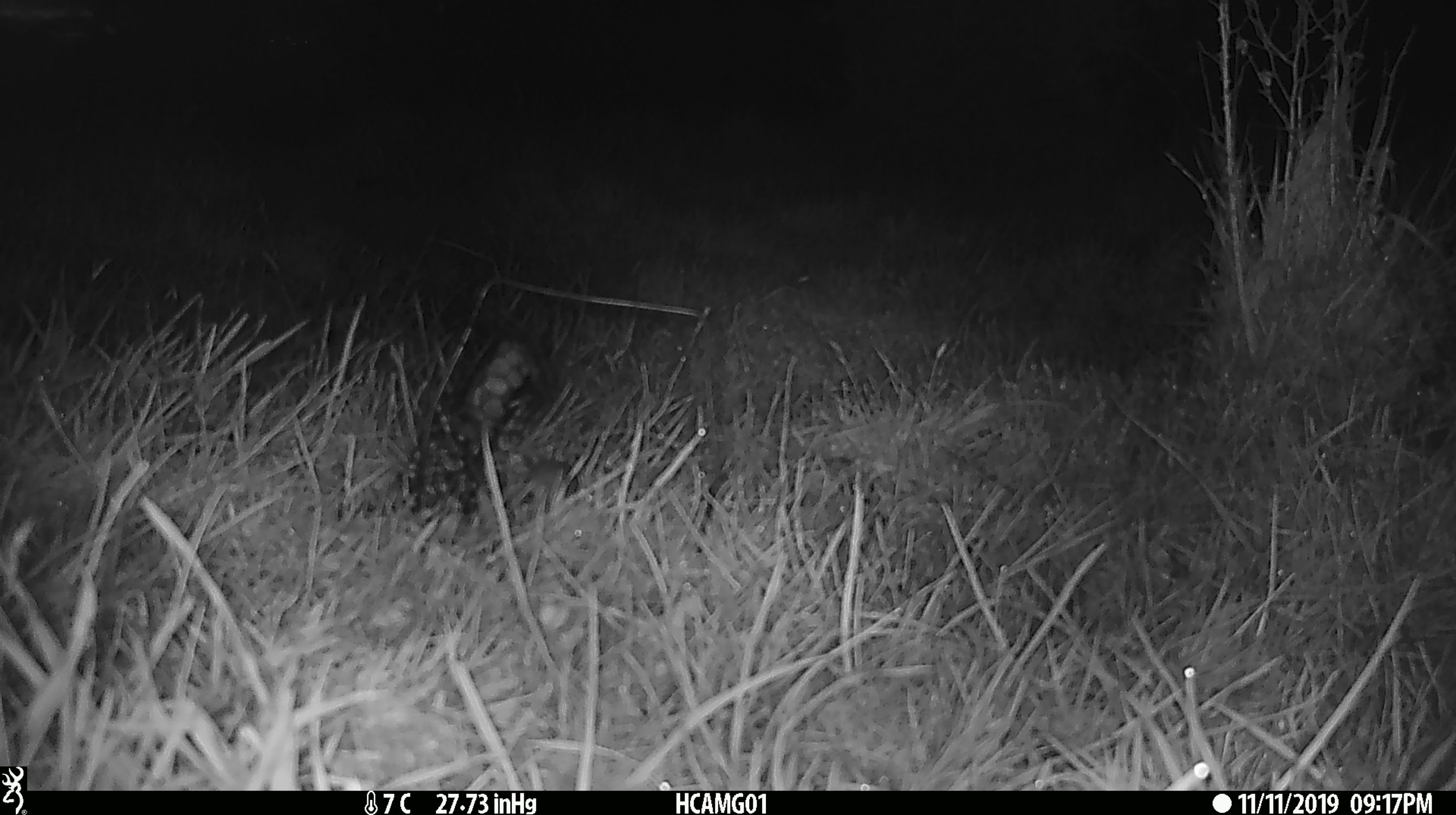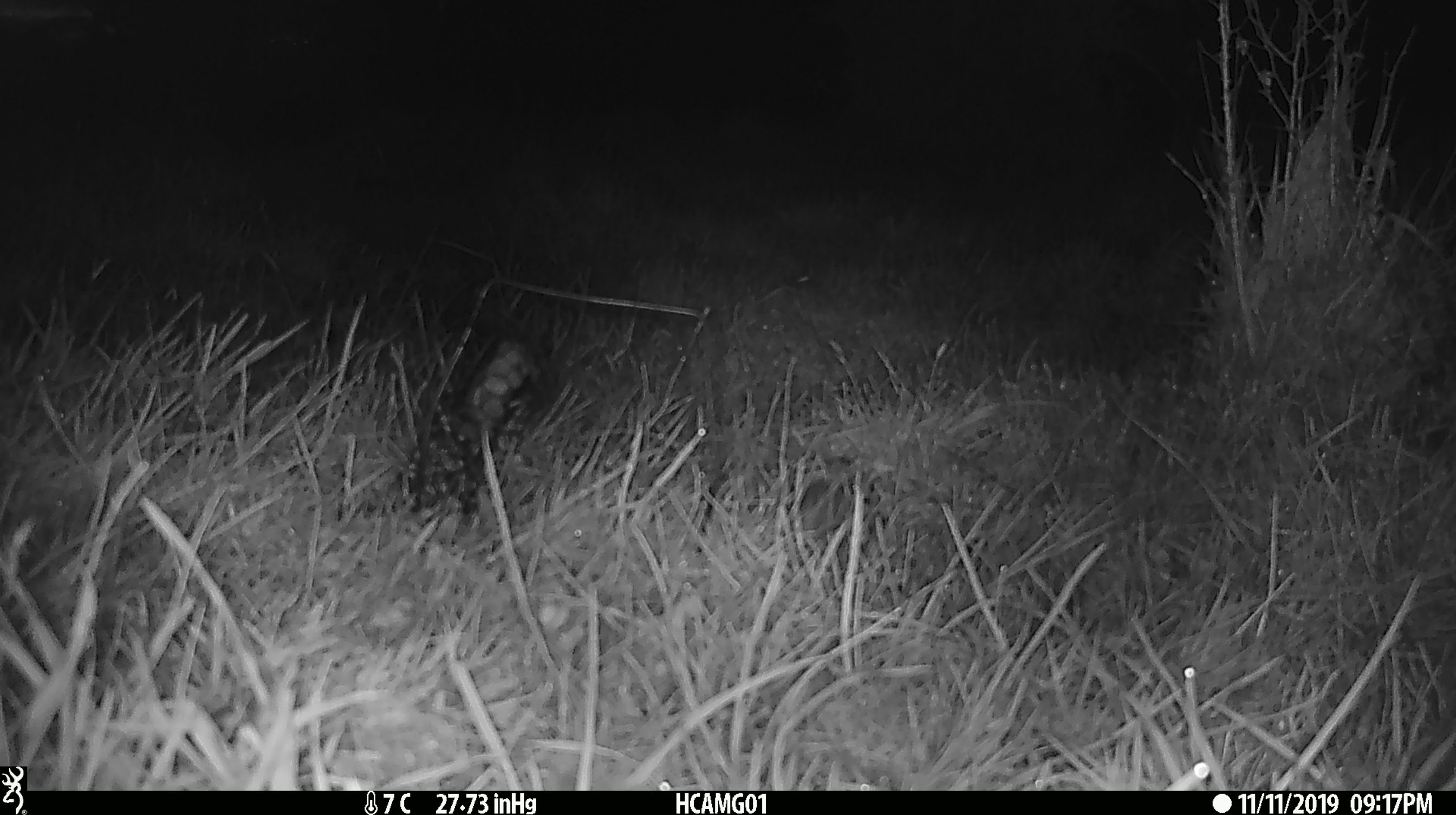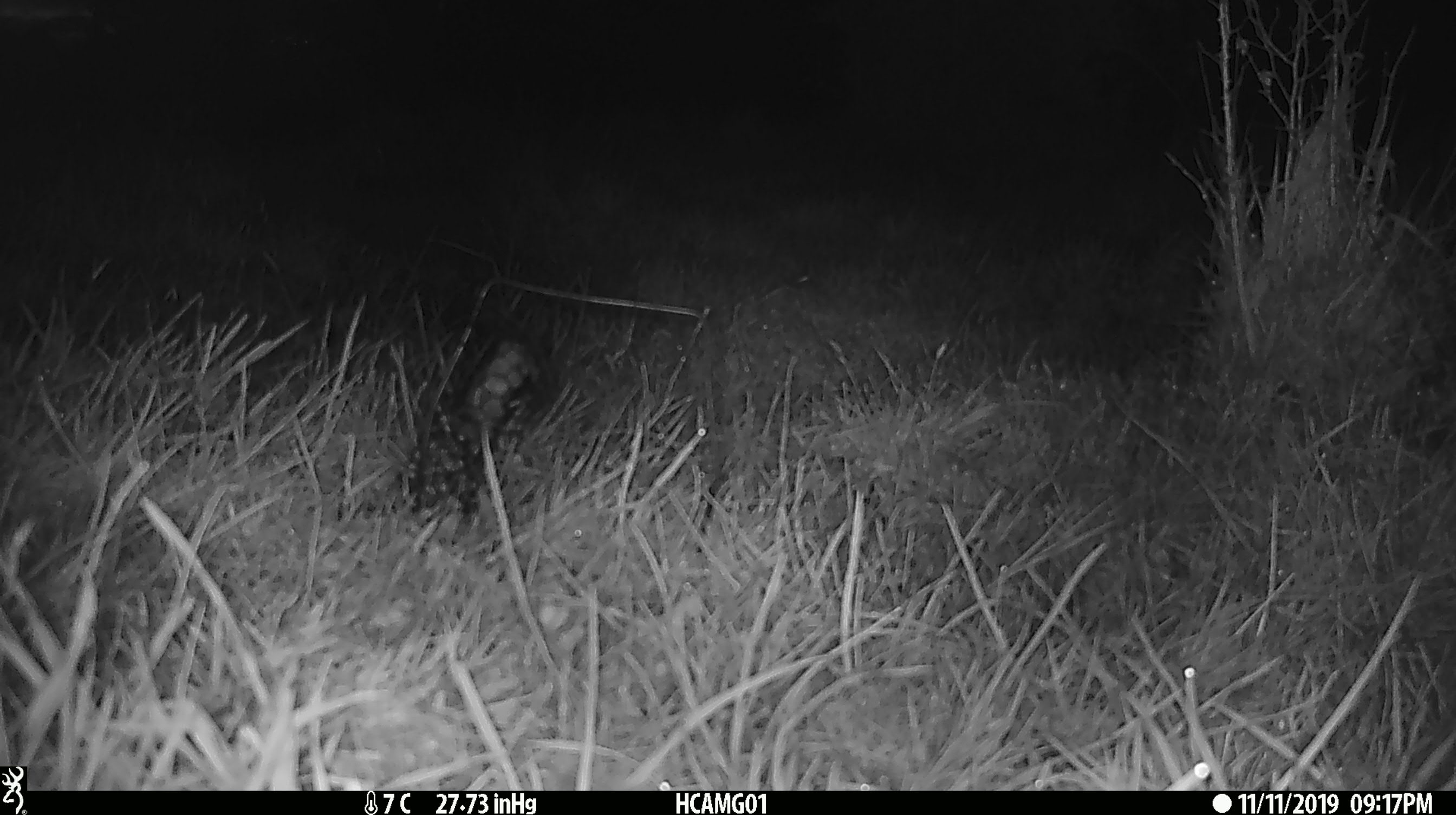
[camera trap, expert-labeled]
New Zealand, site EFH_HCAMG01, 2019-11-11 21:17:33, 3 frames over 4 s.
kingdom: Animalia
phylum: Chordata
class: Mammalia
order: Rodentia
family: Muridae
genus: Mus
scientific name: Mus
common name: mouse